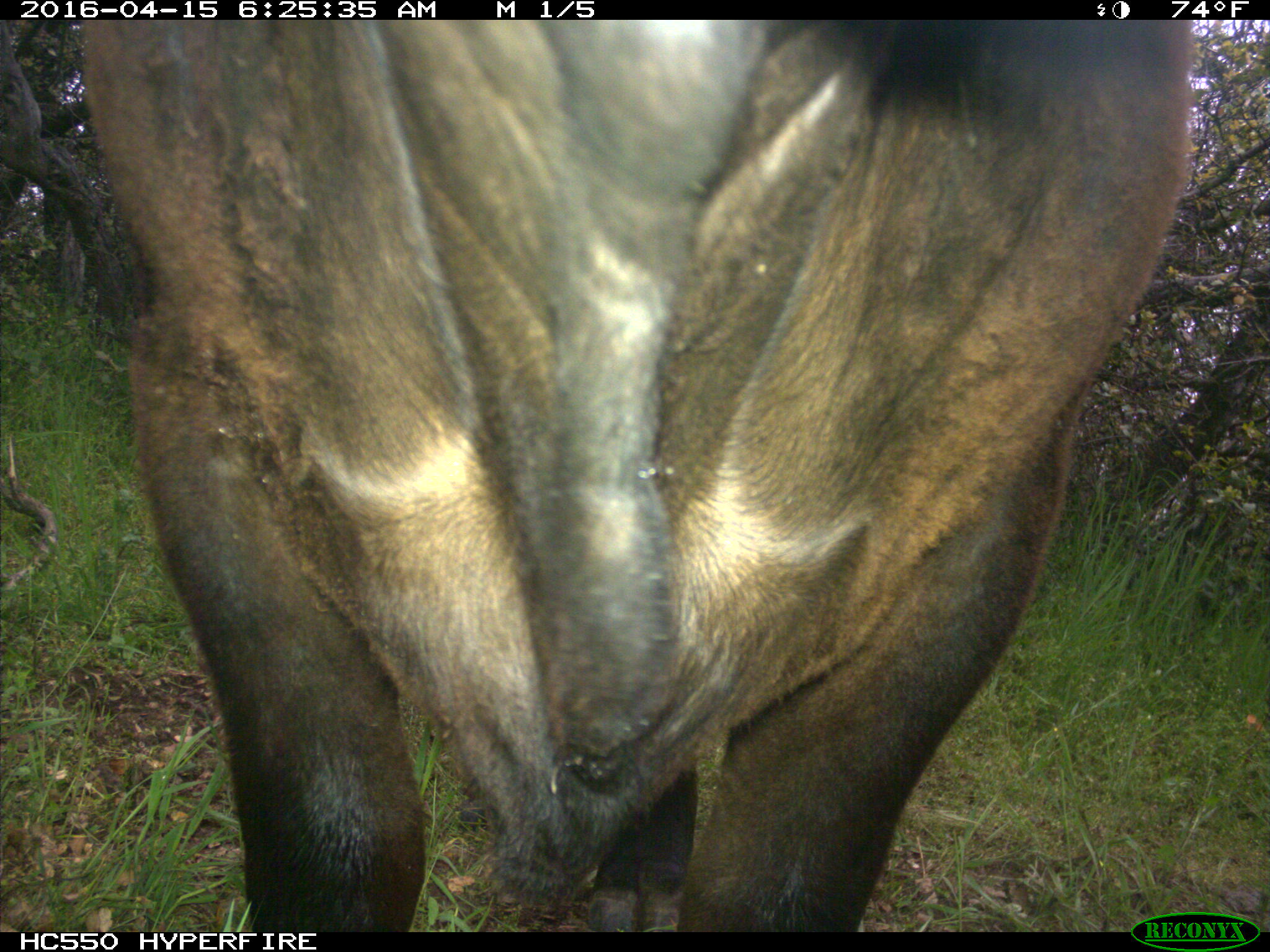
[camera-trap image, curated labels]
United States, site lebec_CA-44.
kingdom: Animalia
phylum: Chordata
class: Mammalia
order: Artiodactyla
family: Bovidae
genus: Bos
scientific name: Bos taurus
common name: domestic cow